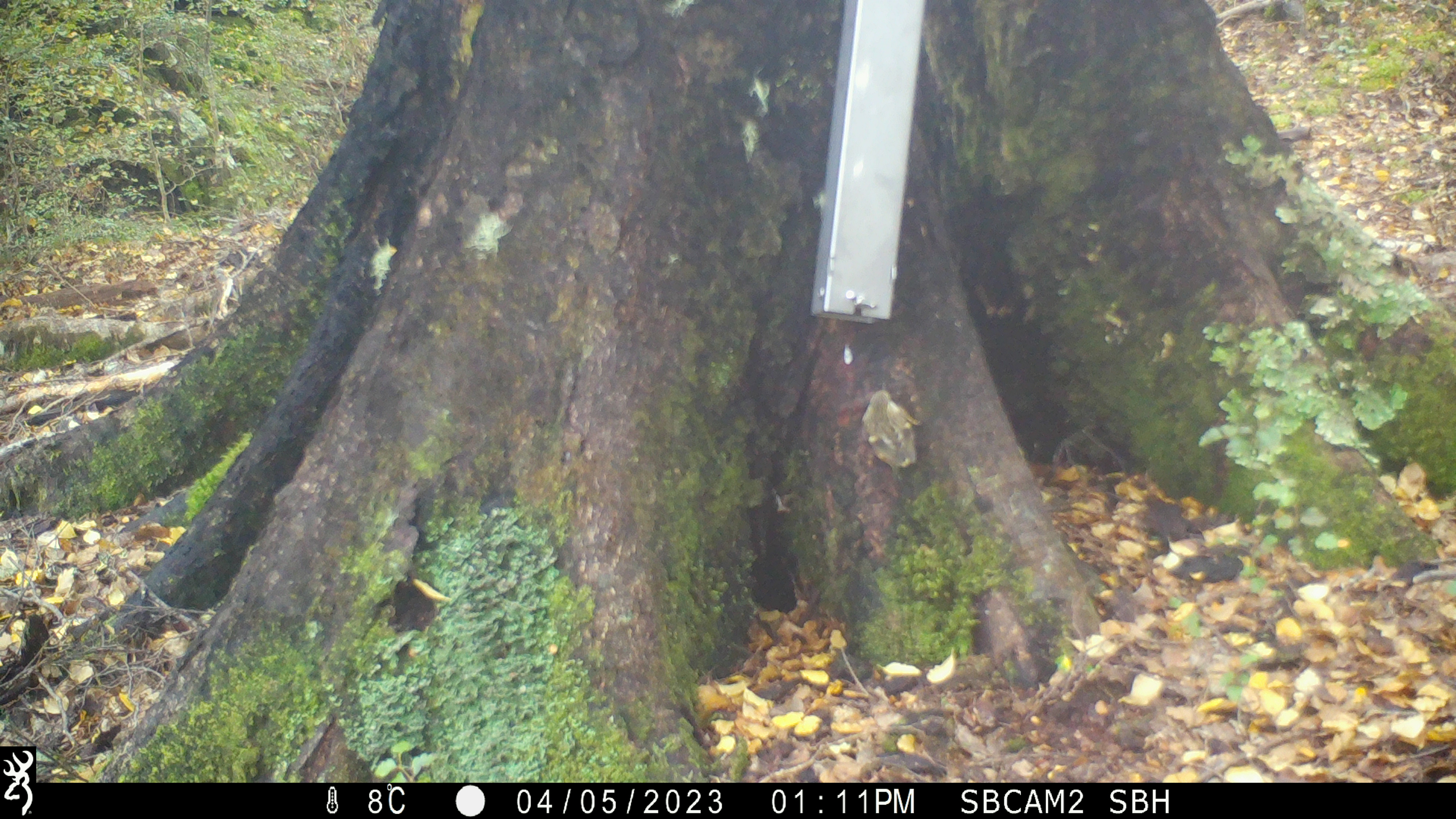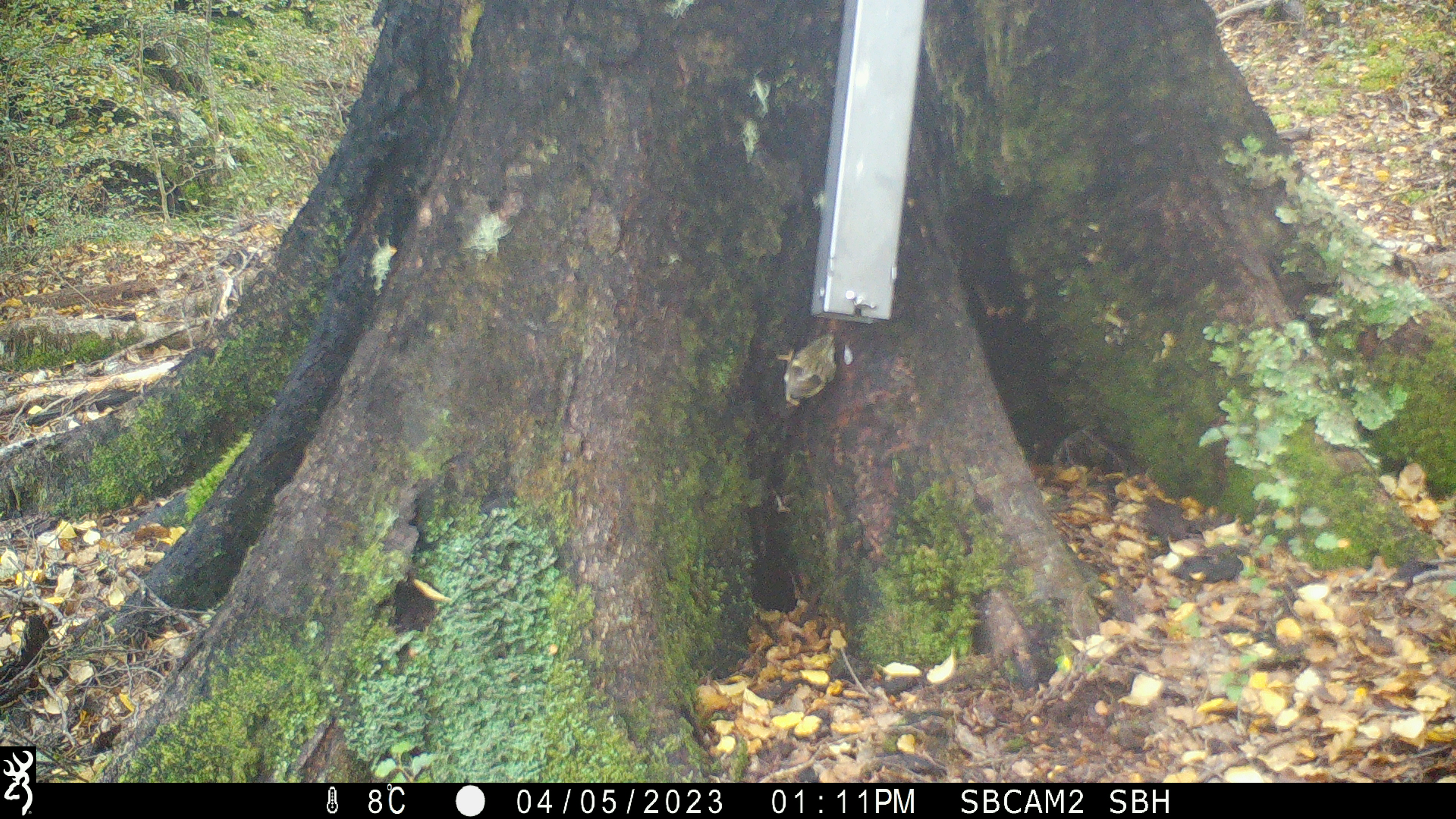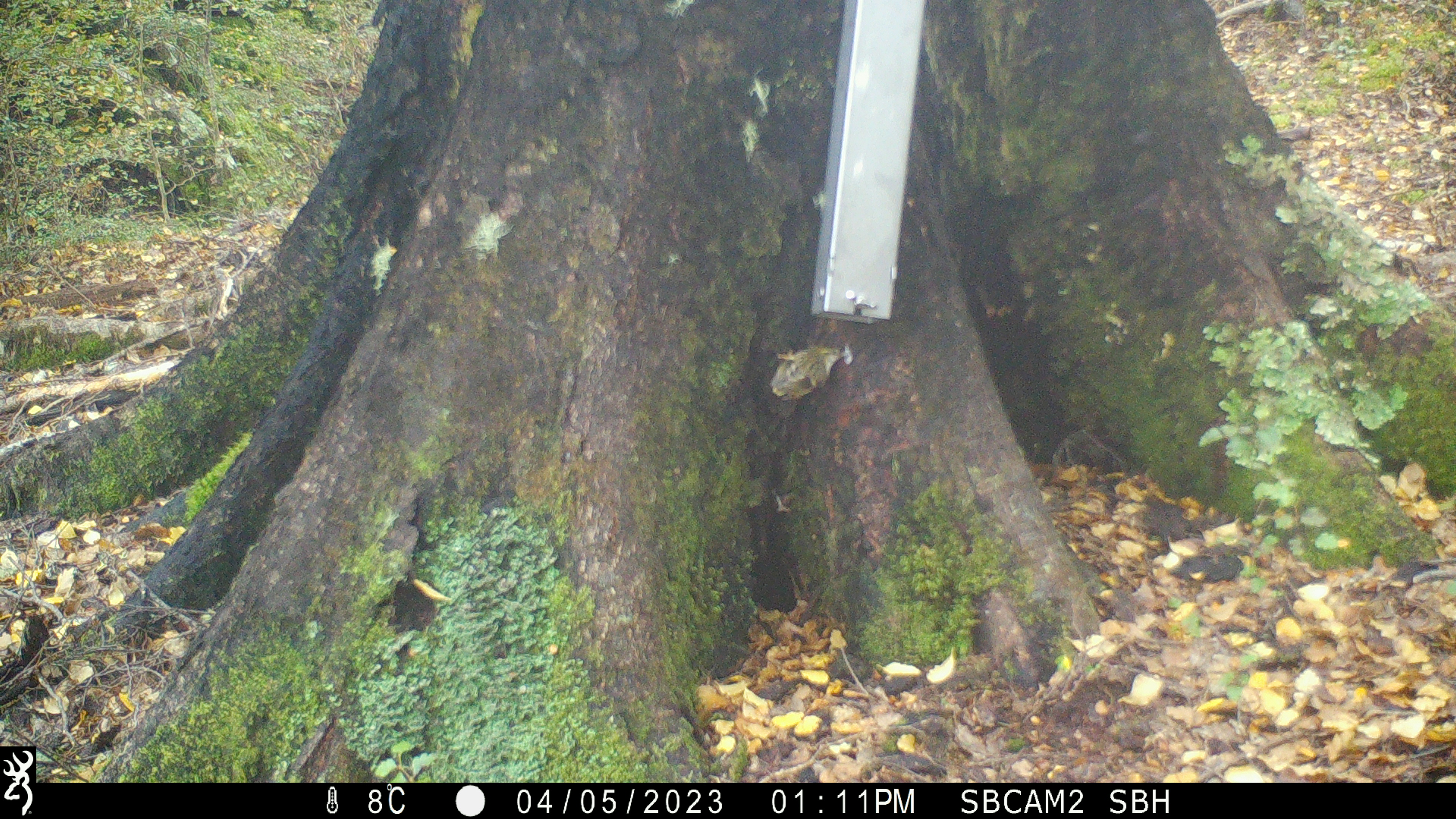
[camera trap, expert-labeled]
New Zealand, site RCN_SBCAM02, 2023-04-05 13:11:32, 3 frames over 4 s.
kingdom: Animalia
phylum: Chordata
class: Aves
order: Passeriformes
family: Acanthisittidae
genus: Acanthisitta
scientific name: Acanthisitta chloris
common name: rifleman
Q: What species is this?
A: Rifleman (Acanthisitta chloris).